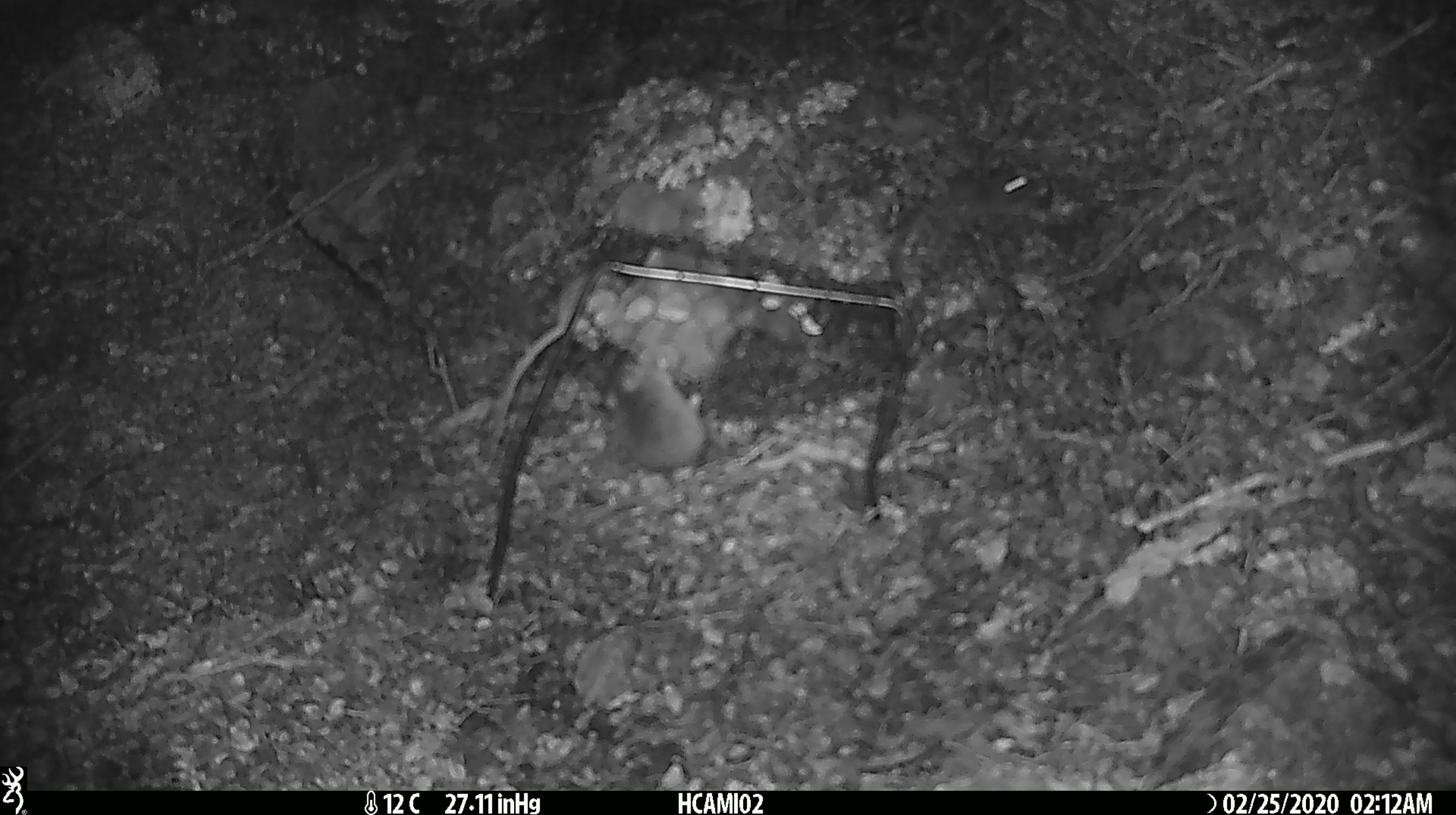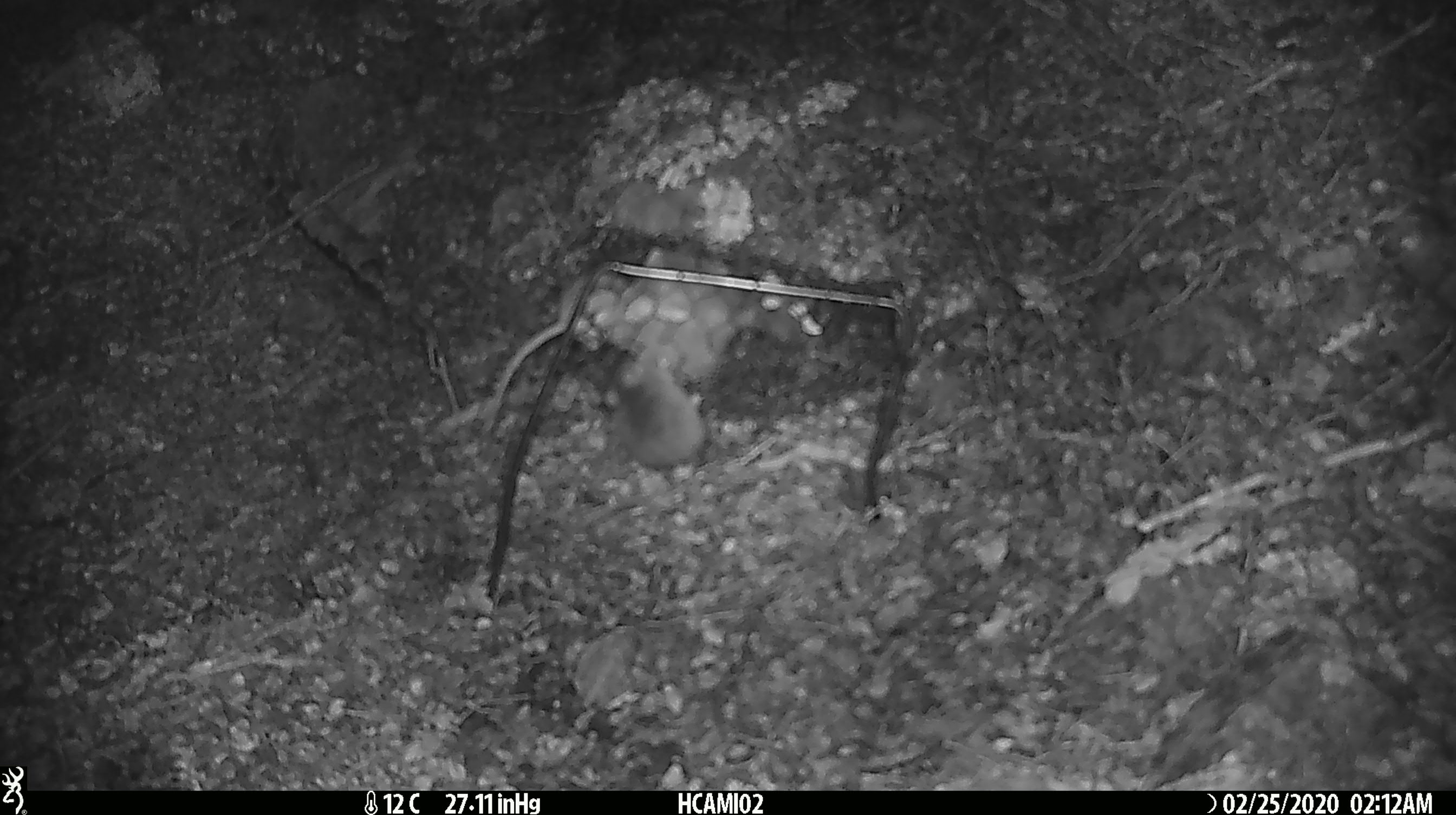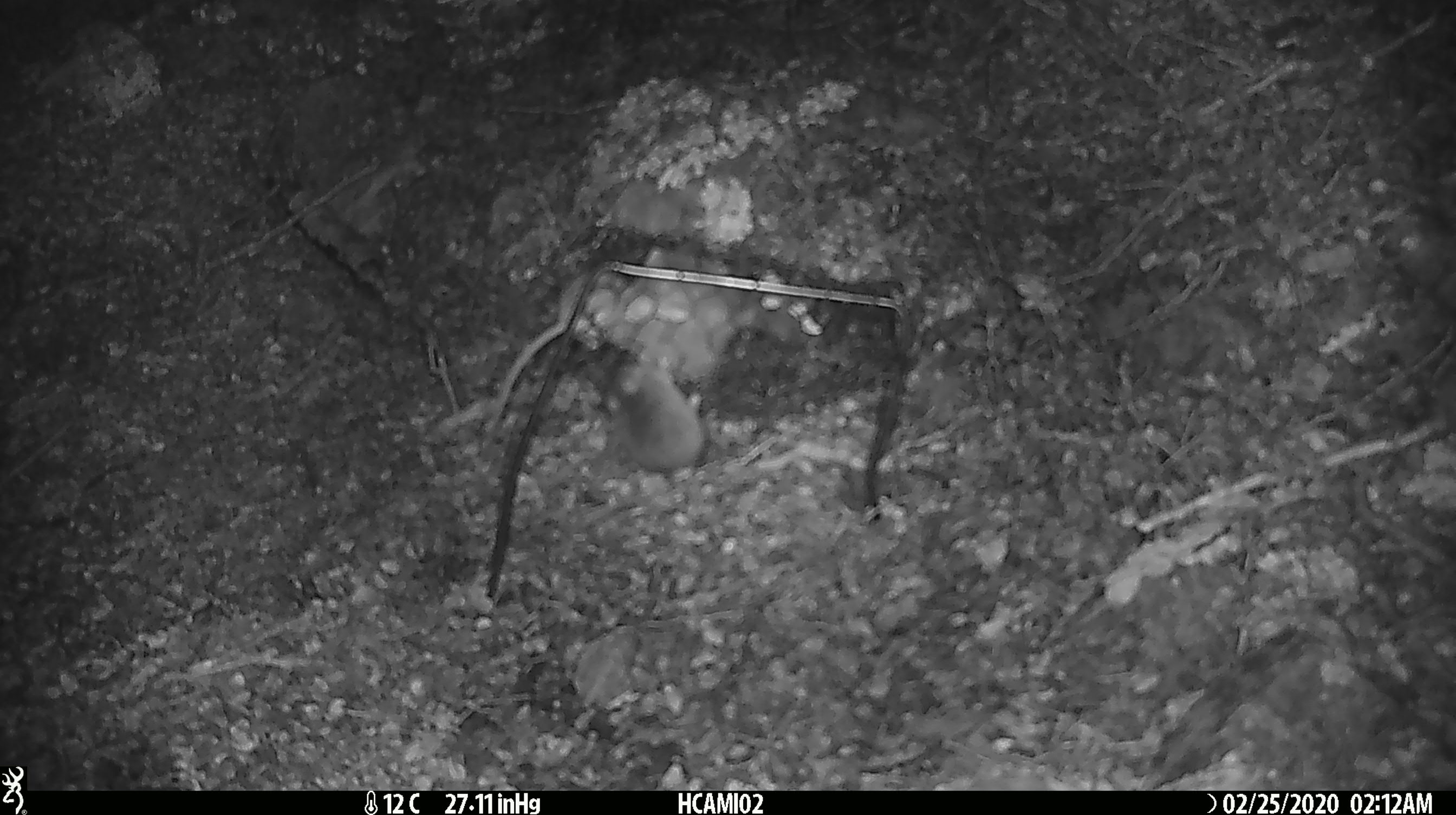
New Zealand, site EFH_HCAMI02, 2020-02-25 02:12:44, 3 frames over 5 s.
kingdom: Animalia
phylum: Chordata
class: Mammalia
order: Rodentia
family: Muridae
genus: Mus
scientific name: Mus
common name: mouse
Mouse (Mus).